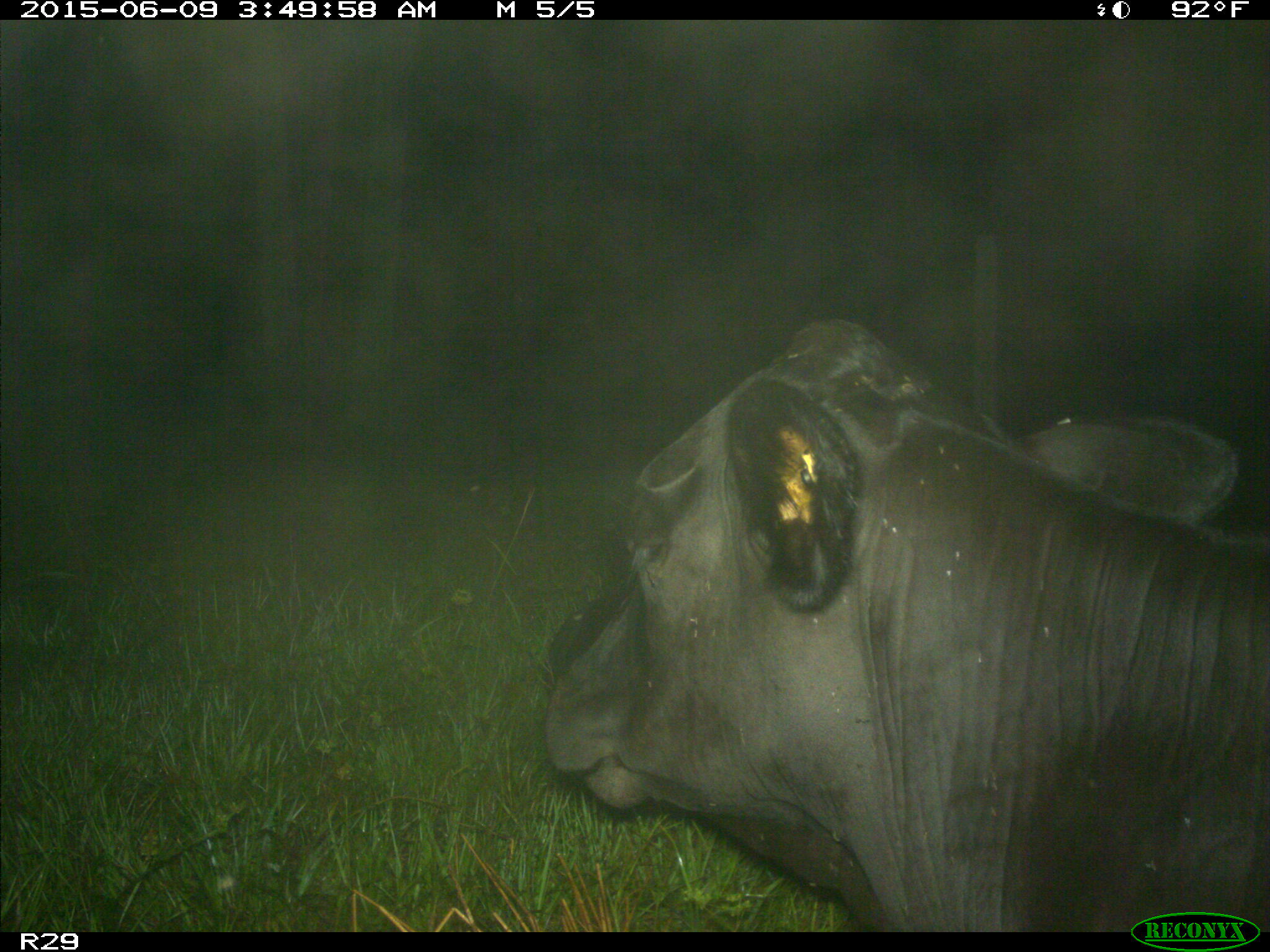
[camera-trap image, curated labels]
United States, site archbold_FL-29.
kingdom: Animalia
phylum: Chordata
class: Mammalia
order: Artiodactyla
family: Bovidae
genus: Bos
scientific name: Bos taurus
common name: domestic cow